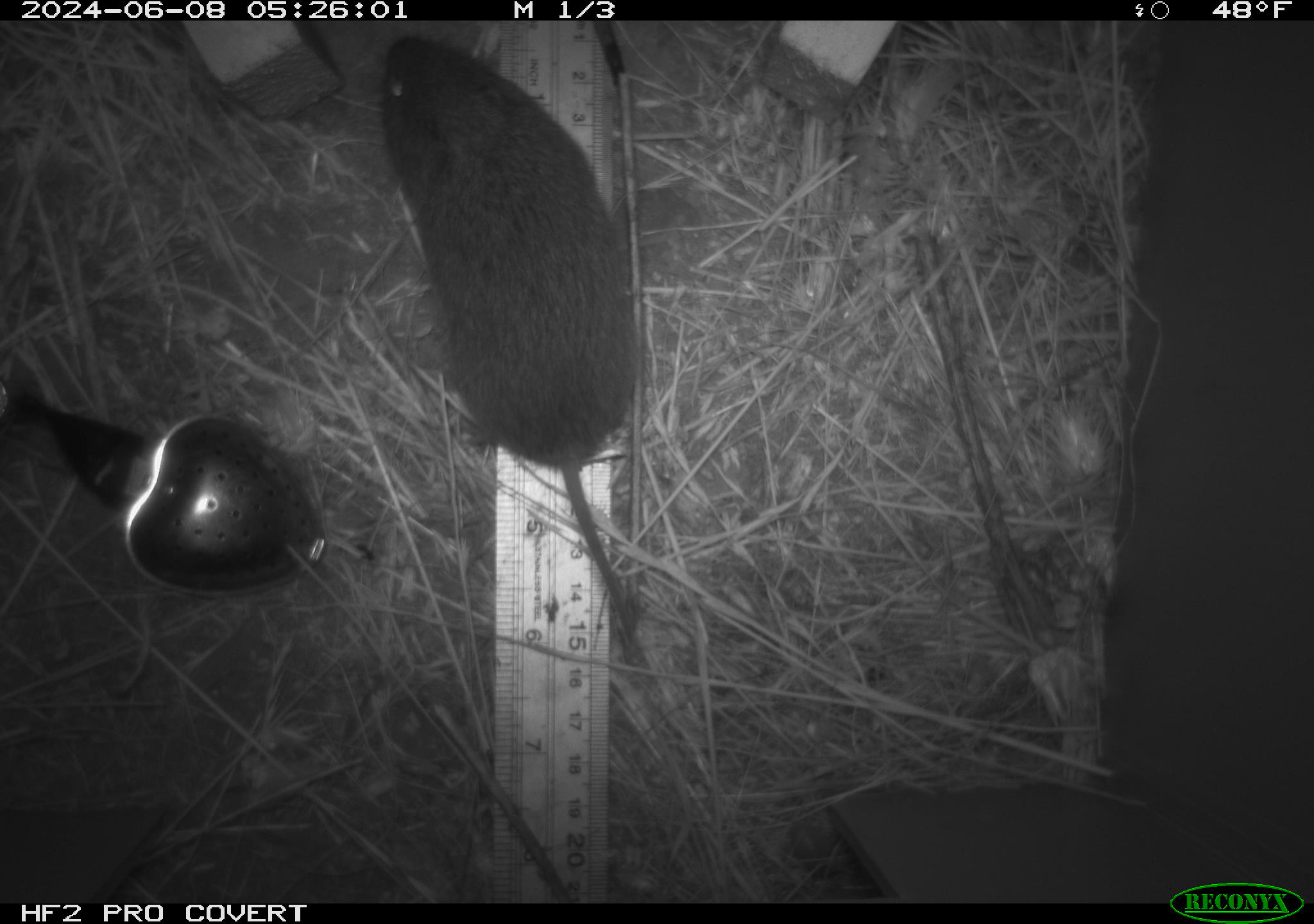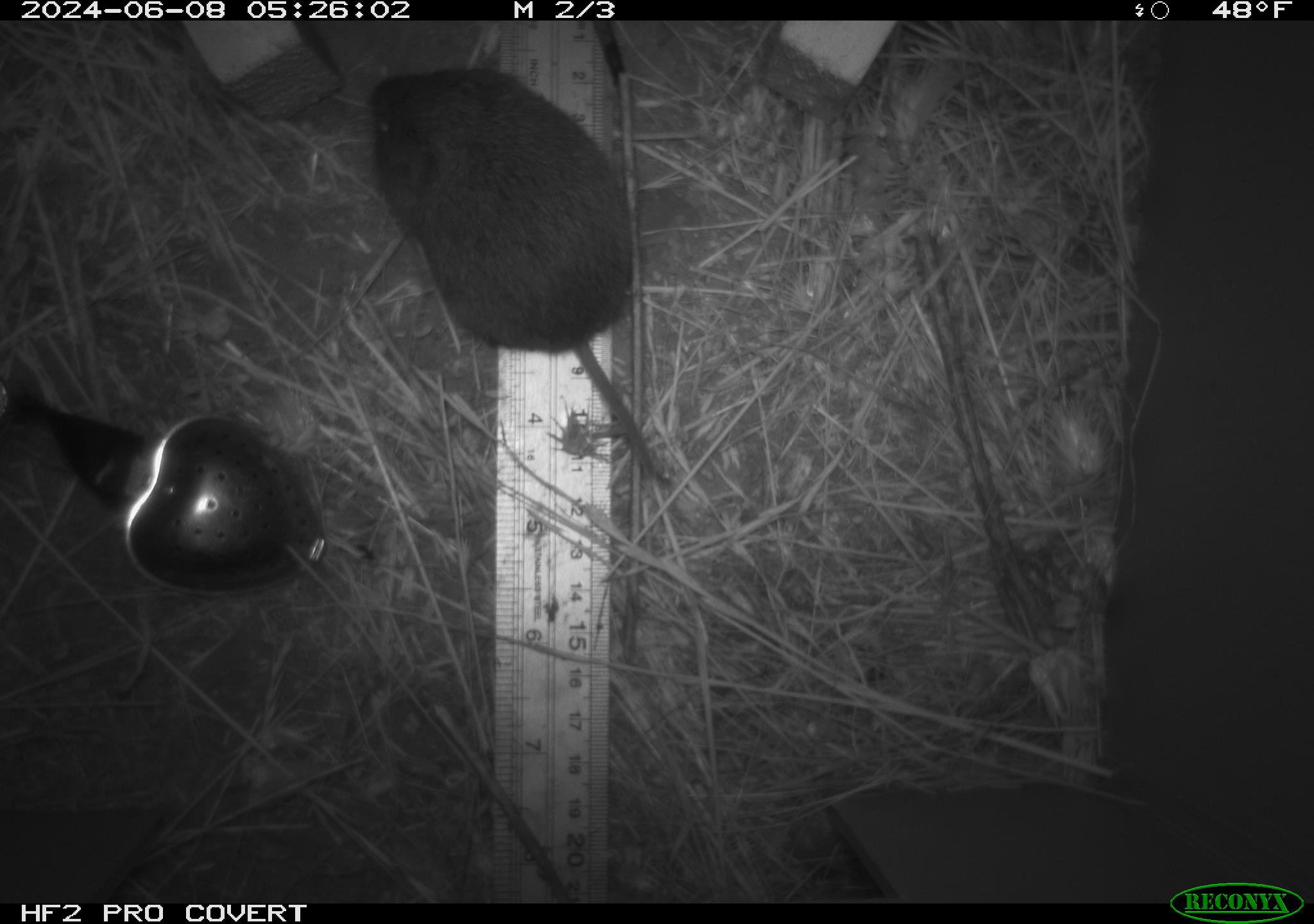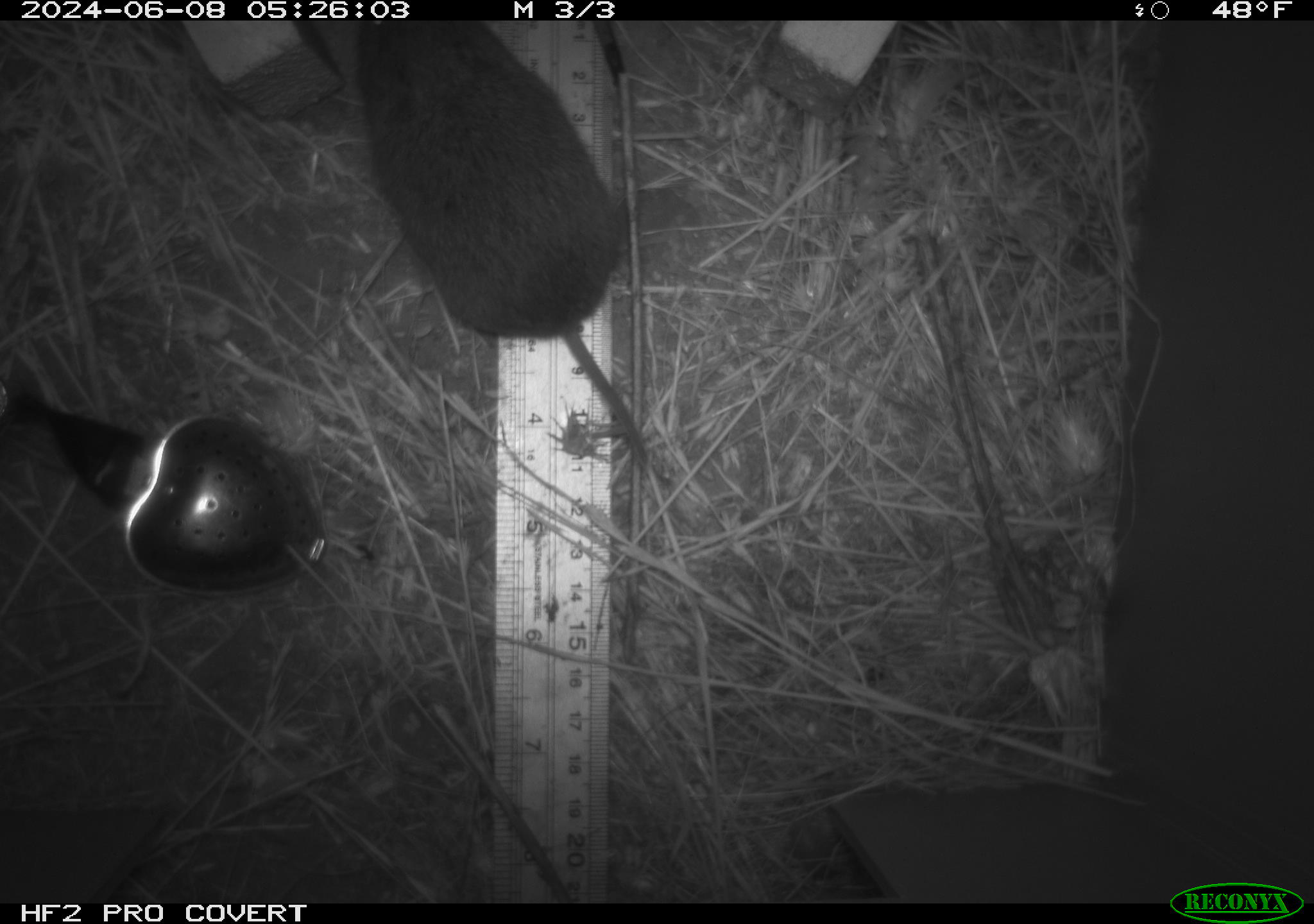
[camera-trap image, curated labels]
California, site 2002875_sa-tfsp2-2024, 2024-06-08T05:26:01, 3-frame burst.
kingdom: Animalia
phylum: Chordata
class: Mammalia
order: Rodentia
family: Cricetidae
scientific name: Arvicolinae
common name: voles, lemmings, and muskrats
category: arvicolinae subfamily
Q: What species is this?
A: Arvicolinae subfamily (voles, lemmings, and muskrats) (Arvicolinae).